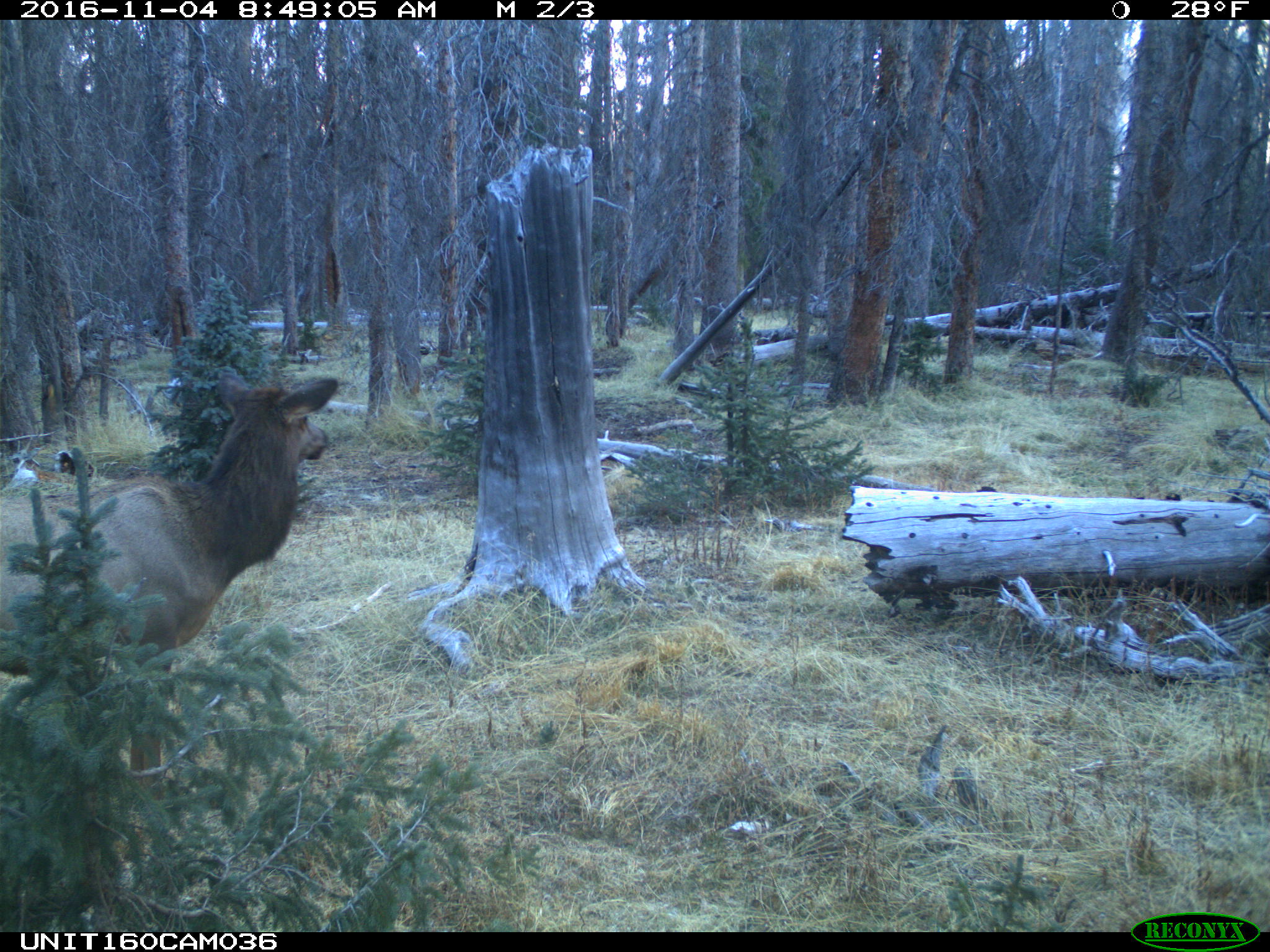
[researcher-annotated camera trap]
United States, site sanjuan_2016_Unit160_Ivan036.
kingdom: Animalia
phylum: Chordata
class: Mammalia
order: Artiodactyla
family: Cervidae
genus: Cervus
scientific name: Cervus elaphus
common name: red deer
Cervus elaphus (red deer).